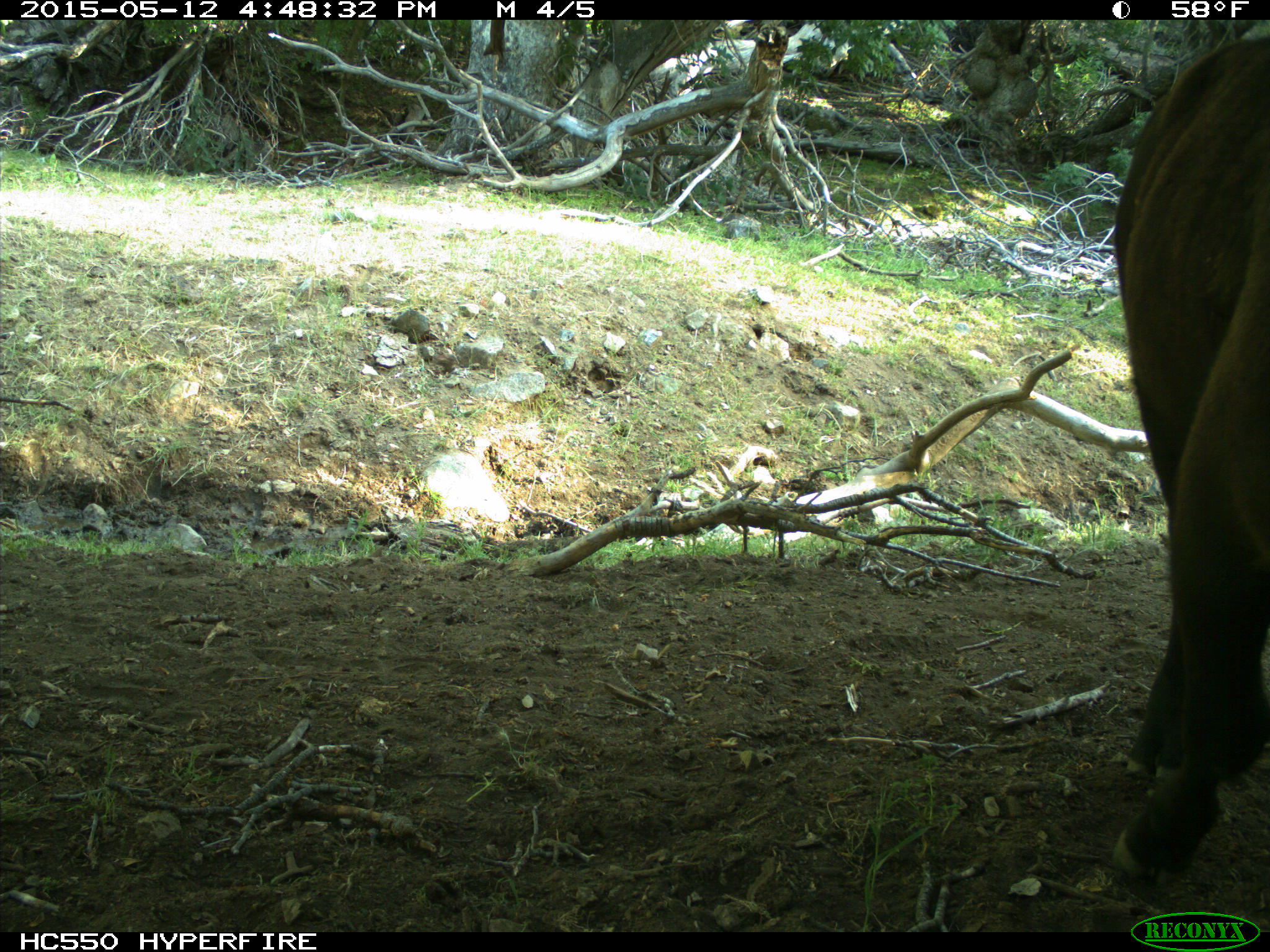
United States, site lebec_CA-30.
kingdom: Animalia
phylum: Chordata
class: Mammalia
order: Artiodactyla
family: Bovidae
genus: Bos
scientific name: Bos taurus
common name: domestic cow